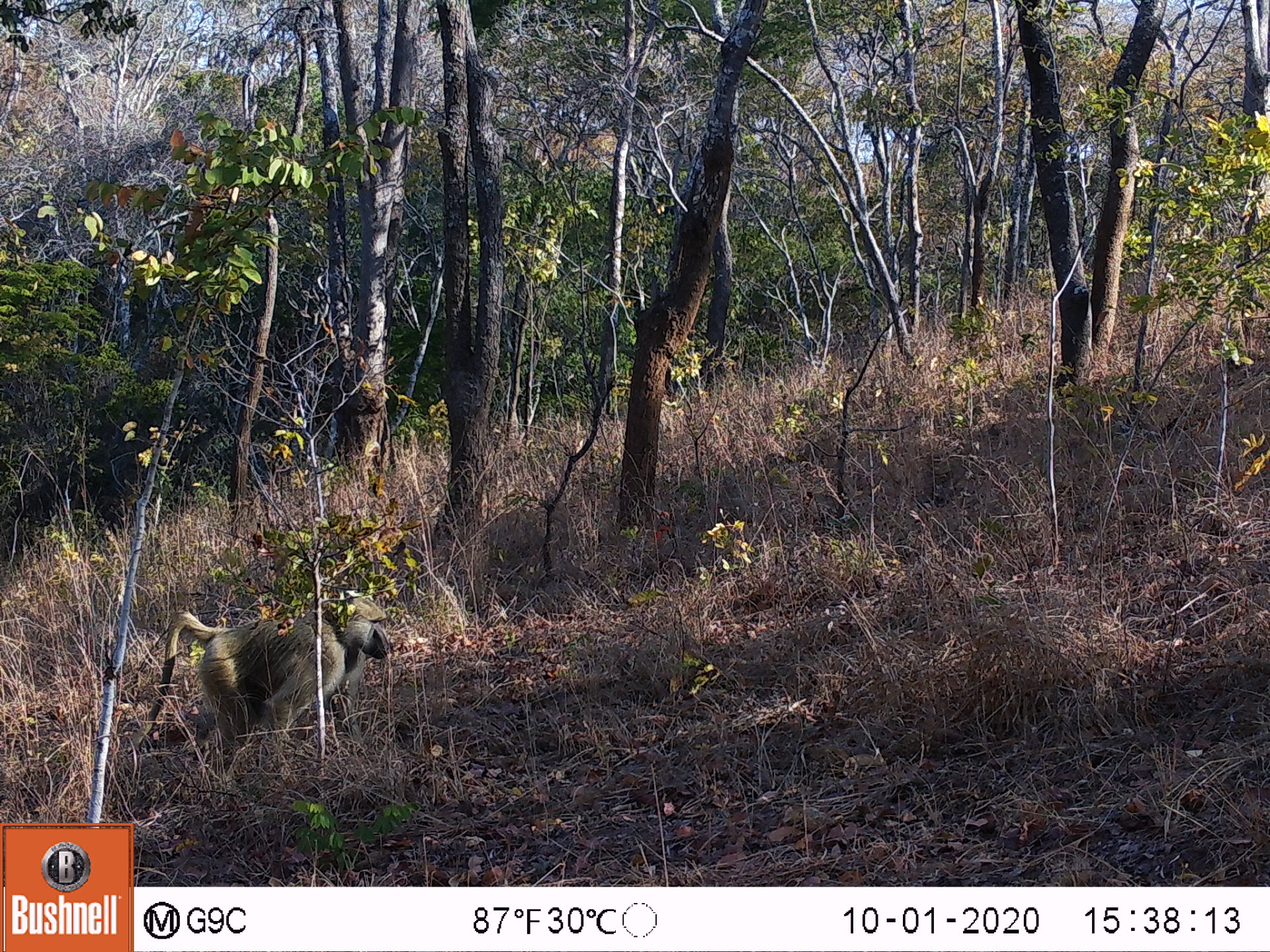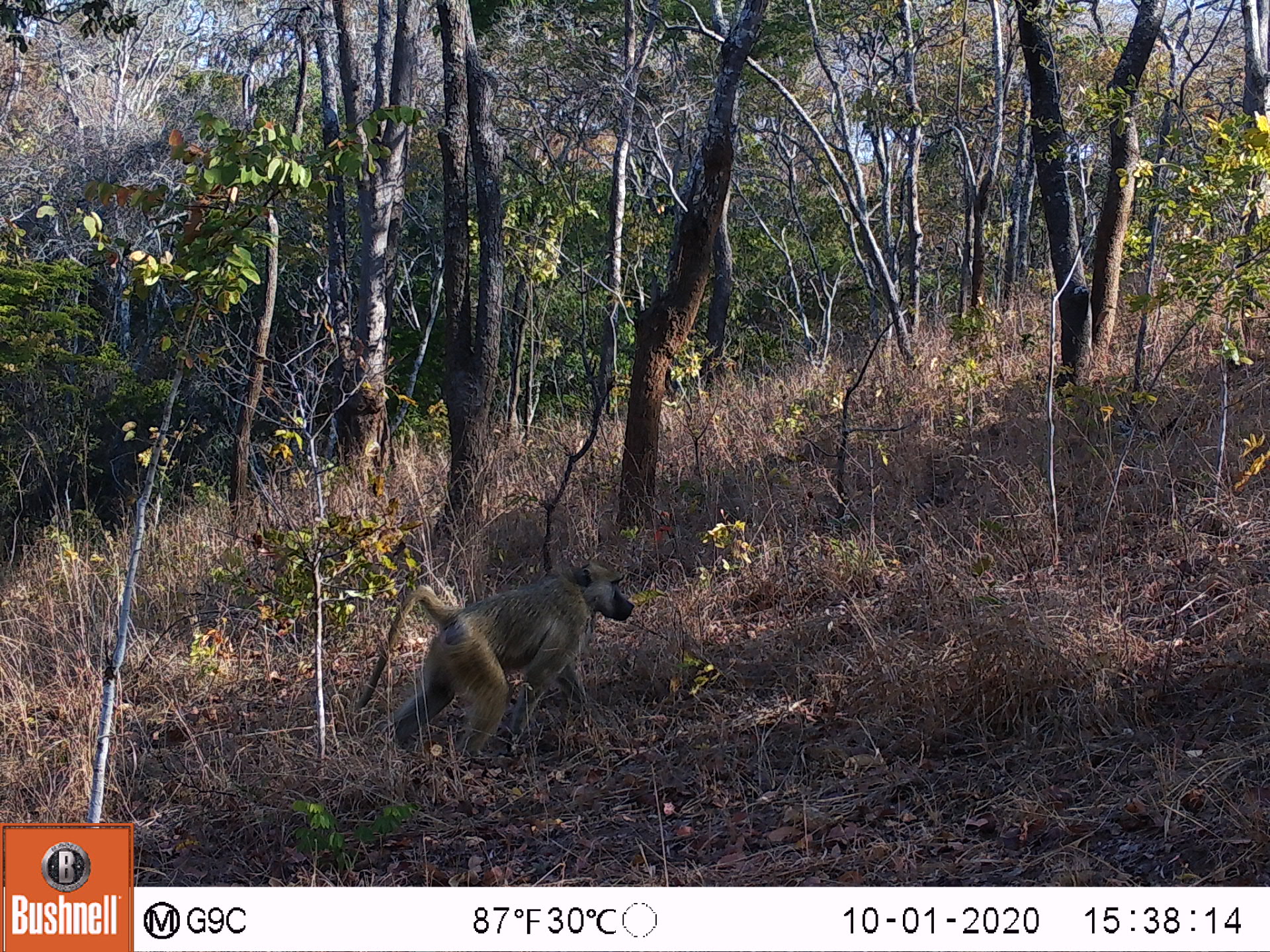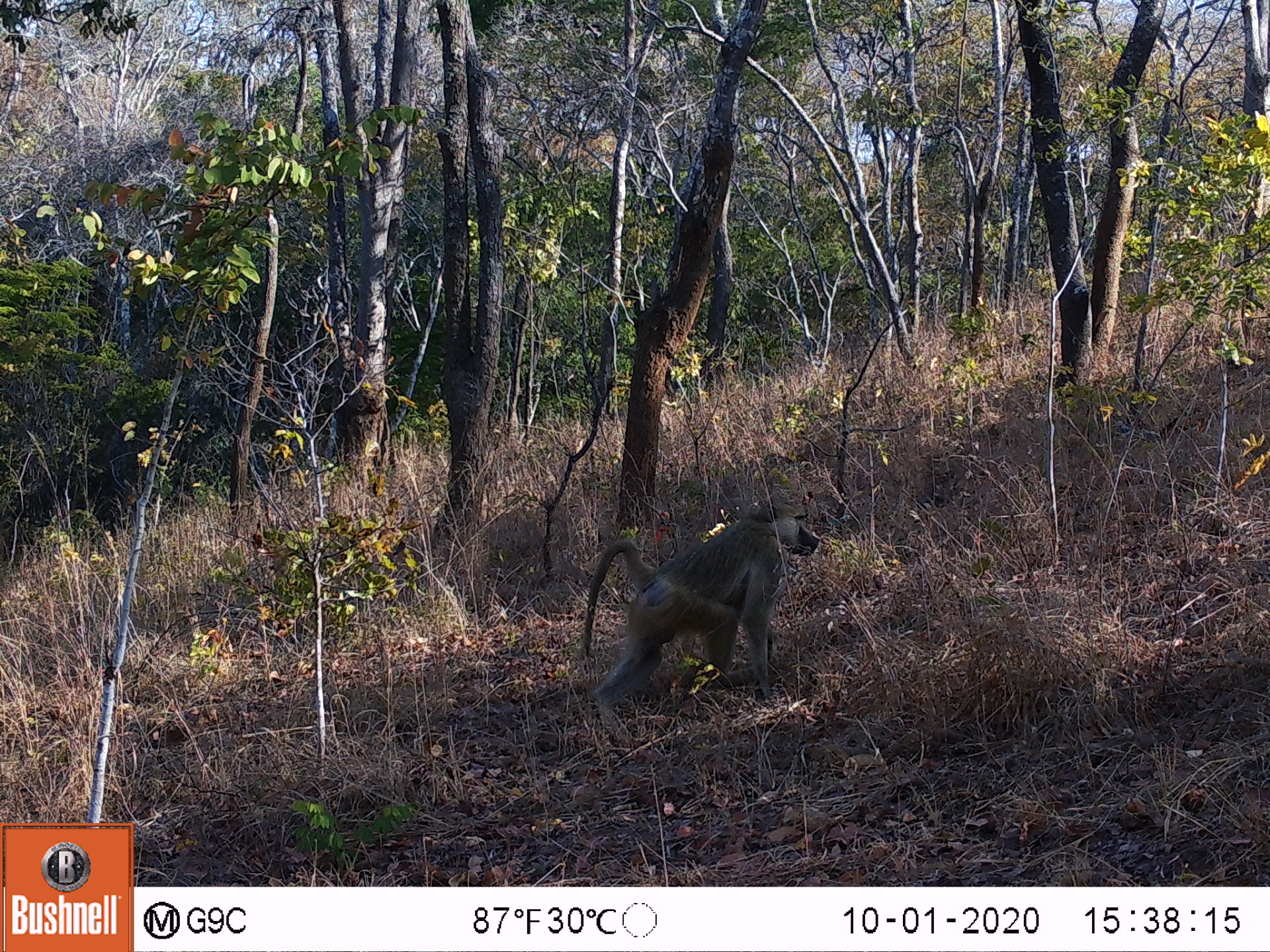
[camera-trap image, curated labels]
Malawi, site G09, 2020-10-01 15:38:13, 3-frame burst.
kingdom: Animalia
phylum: Chordata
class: Mammalia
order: Primates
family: Cercopithecidae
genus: Papio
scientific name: Papio cynocephalus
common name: yellow baboon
Yellow baboon (Papio cynocephalus), count 1.